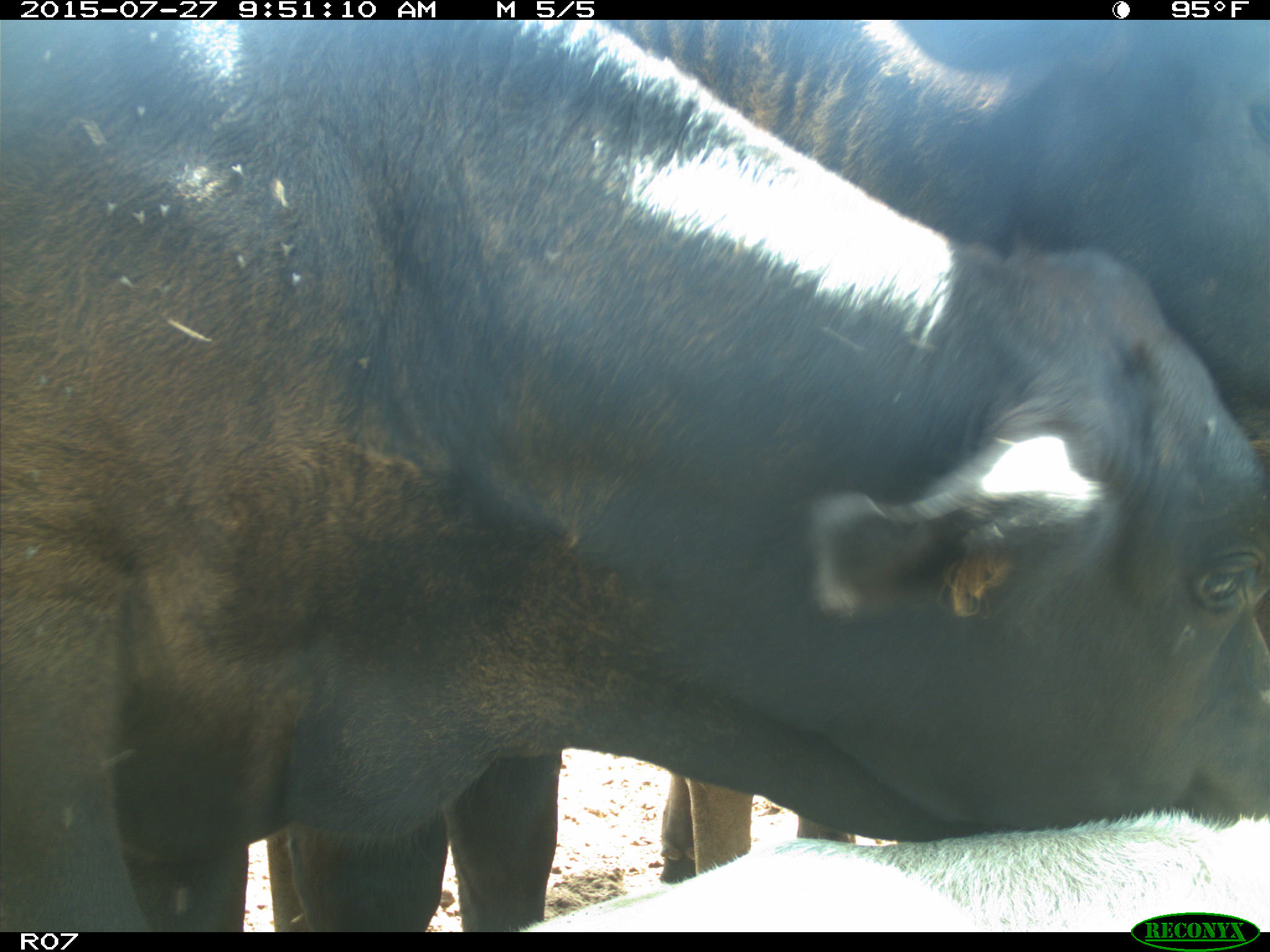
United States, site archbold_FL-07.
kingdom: Animalia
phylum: Chordata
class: Mammalia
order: Artiodactyla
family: Bovidae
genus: Bos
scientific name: Bos taurus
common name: domestic cow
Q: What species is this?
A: Bos taurus (domestic cow).